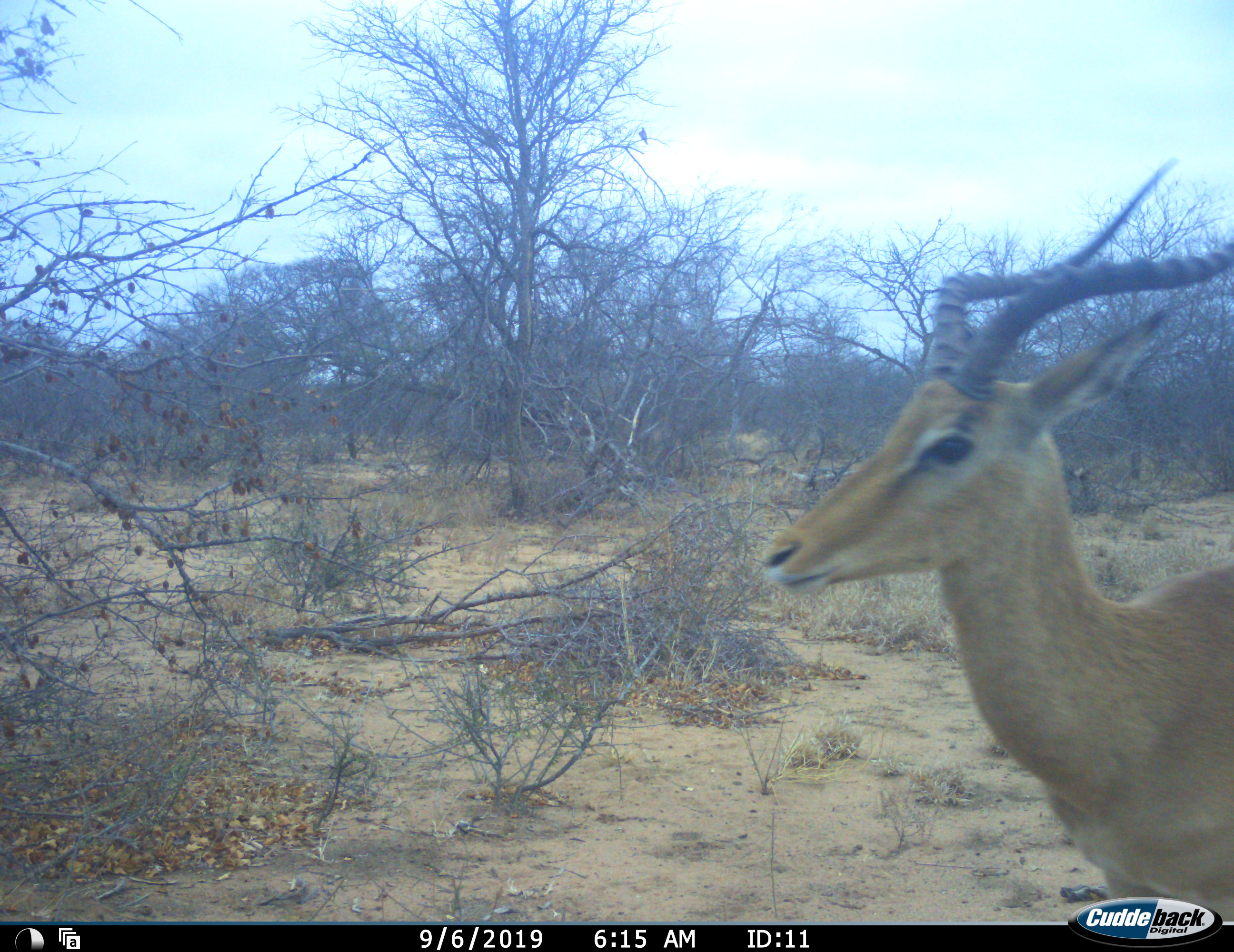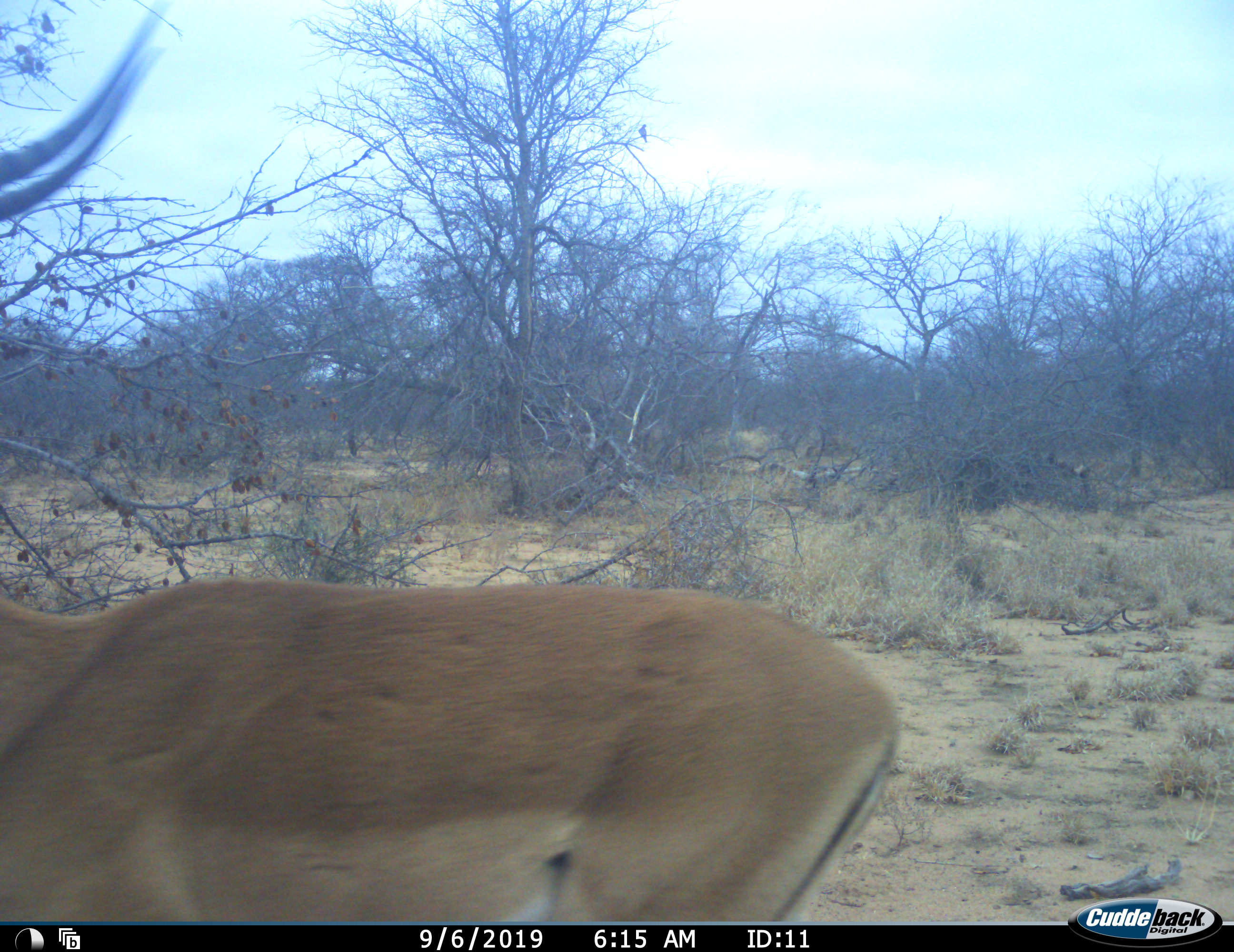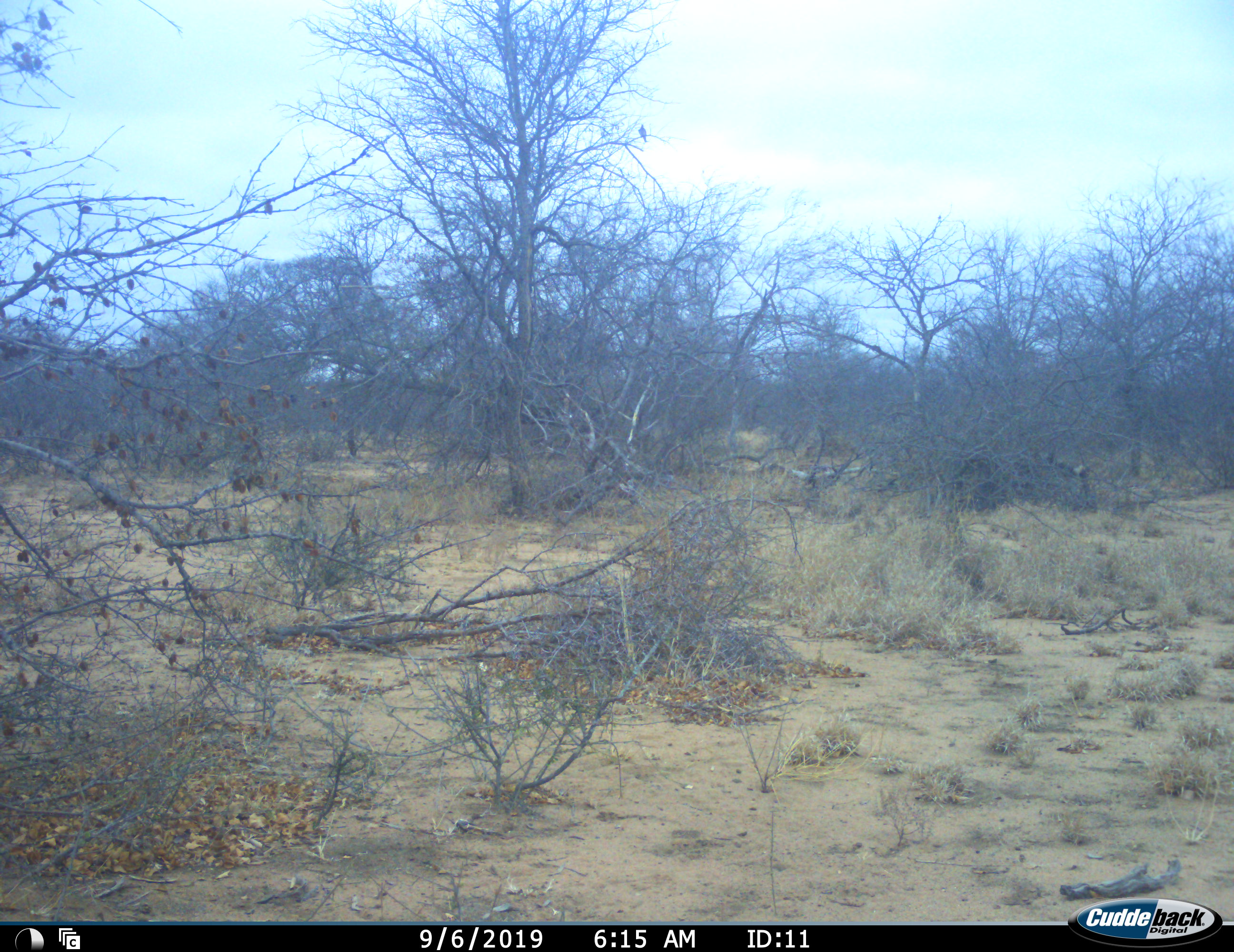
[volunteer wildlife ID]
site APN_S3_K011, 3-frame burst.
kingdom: Animalia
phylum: Chordata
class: Mammalia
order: Artiodactyla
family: Bovidae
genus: Aepyceros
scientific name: Aepyceros melampus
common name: impala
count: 1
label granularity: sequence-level